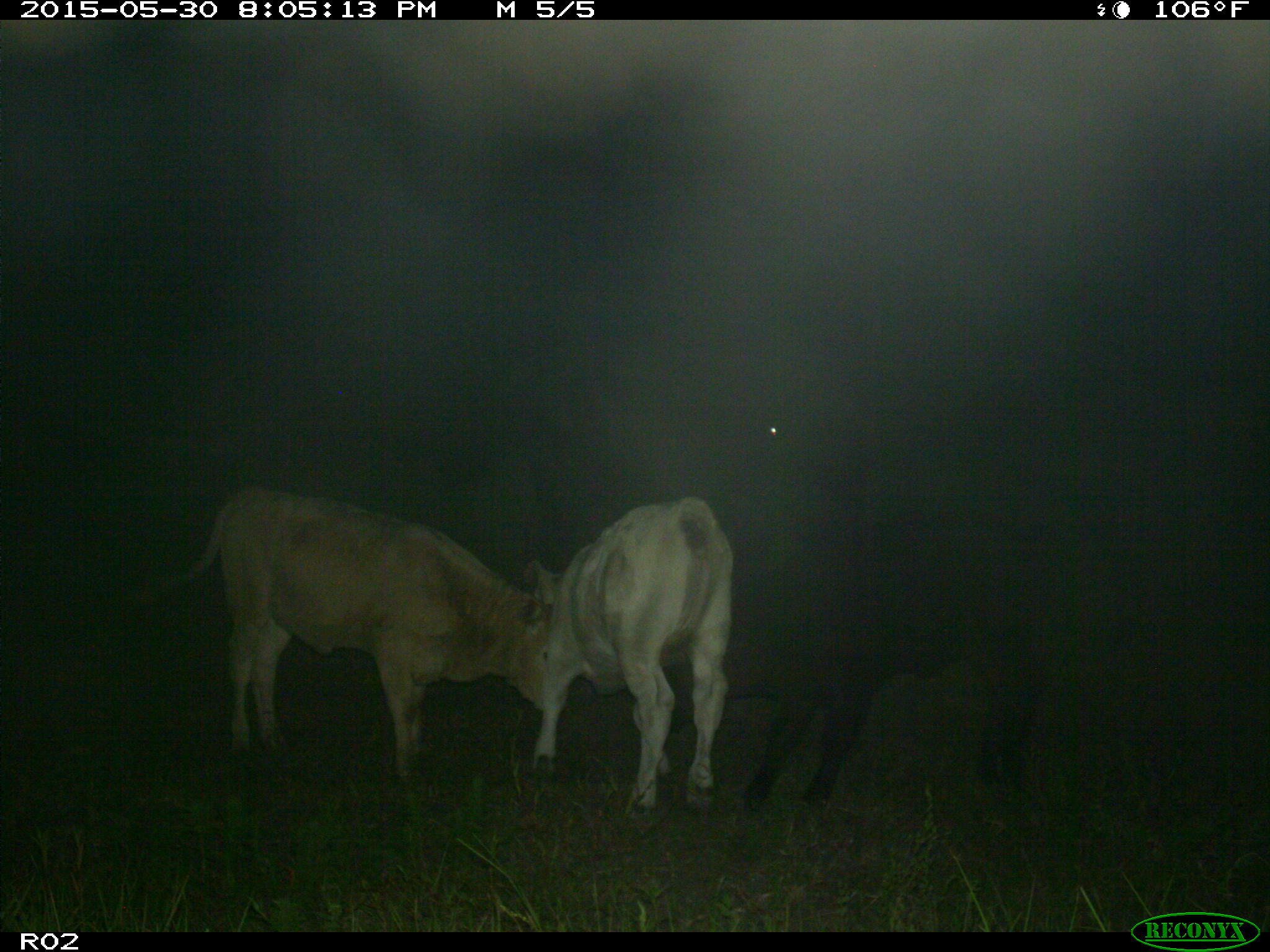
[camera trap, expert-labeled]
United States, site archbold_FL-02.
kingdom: Animalia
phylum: Chordata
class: Mammalia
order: Artiodactyla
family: Bovidae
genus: Bos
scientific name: Bos taurus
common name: domestic cow